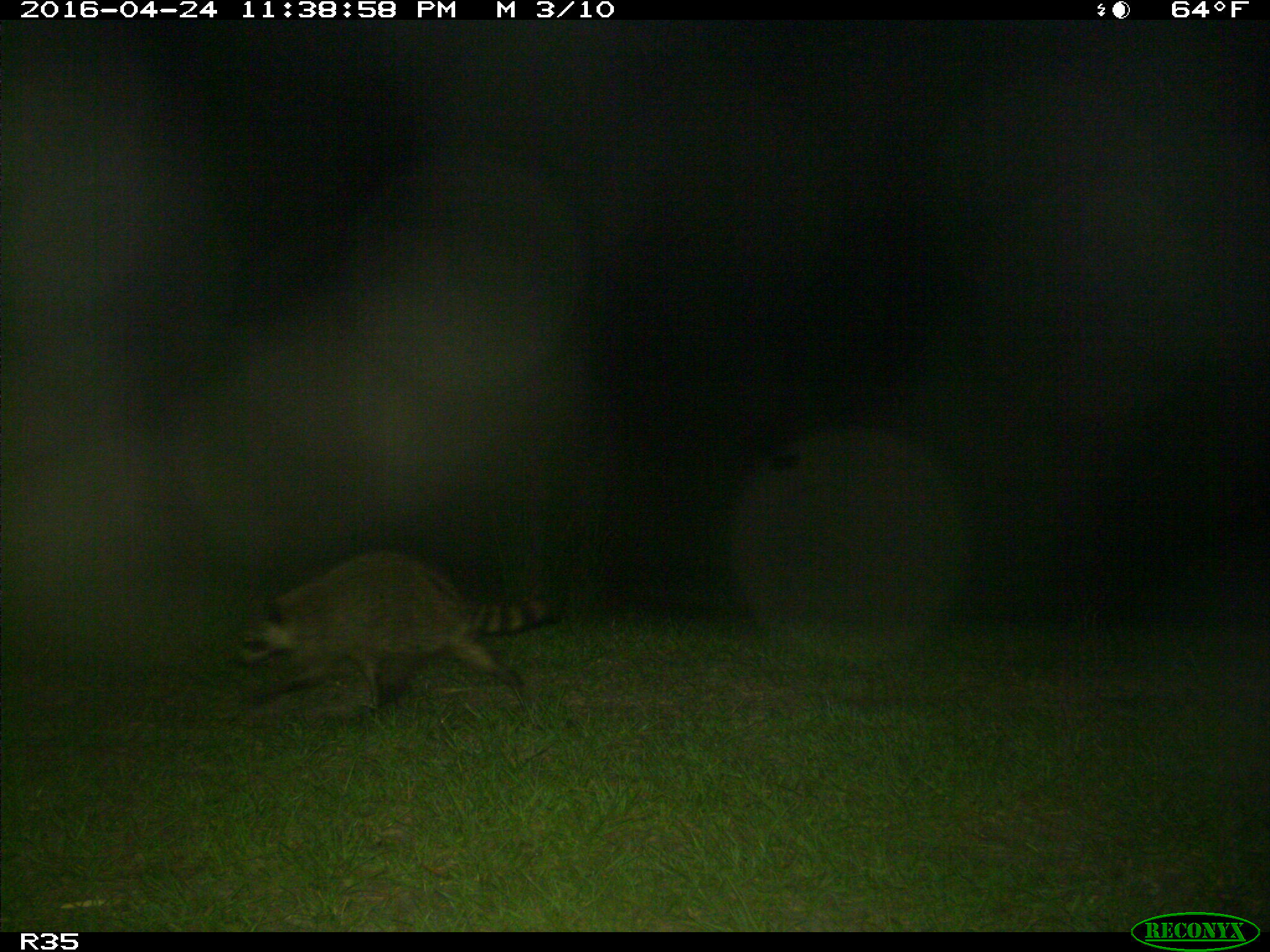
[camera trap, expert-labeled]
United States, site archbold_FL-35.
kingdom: Animalia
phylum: Chordata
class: Mammalia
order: Carnivora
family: Procyonidae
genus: Procyon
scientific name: Procyon lotor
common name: common raccoon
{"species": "Procyon lotor (common raccoon)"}